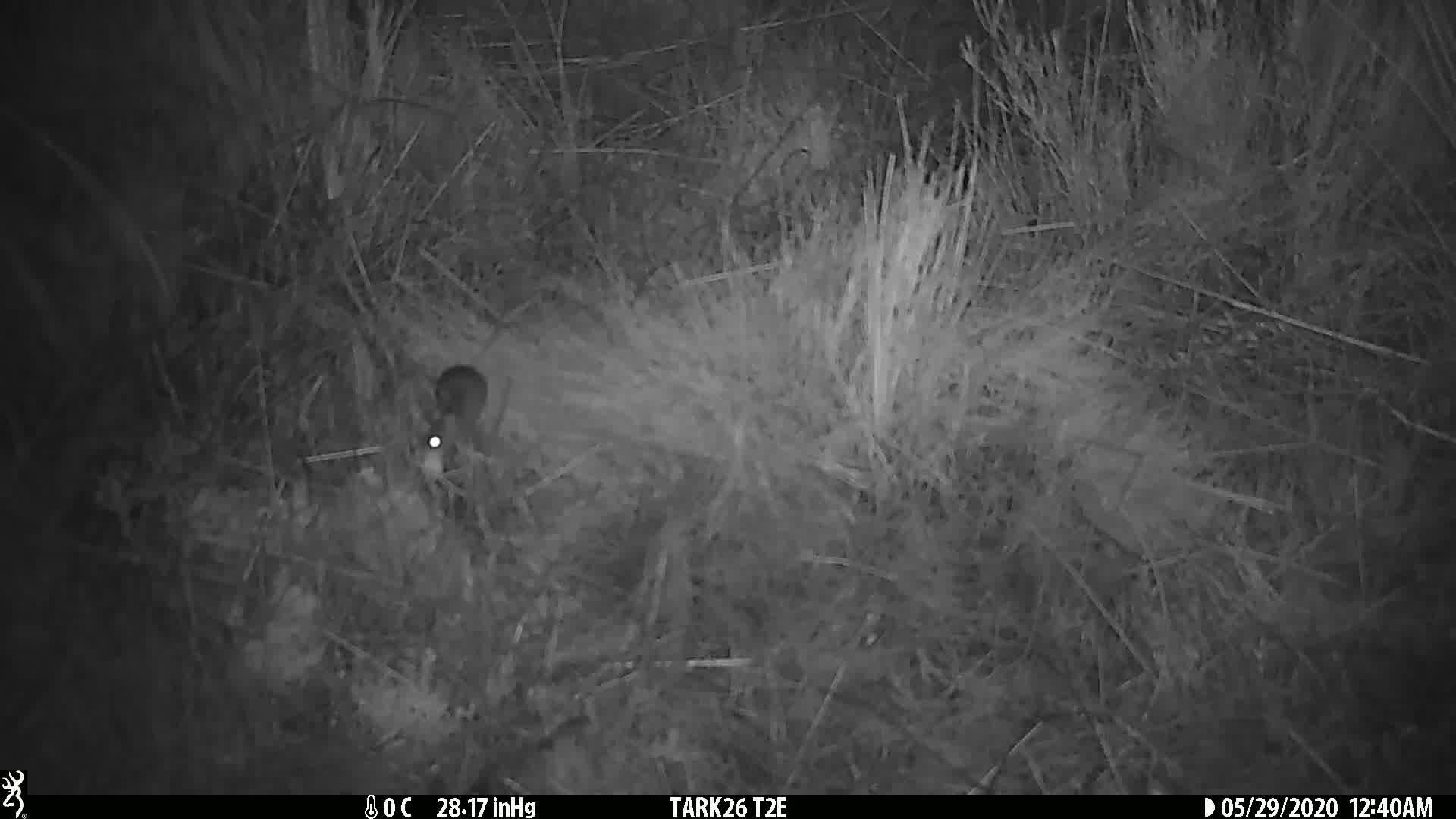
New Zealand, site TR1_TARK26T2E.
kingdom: Animalia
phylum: Chordata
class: Mammalia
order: Rodentia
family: Muridae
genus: Mus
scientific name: Mus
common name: mouse